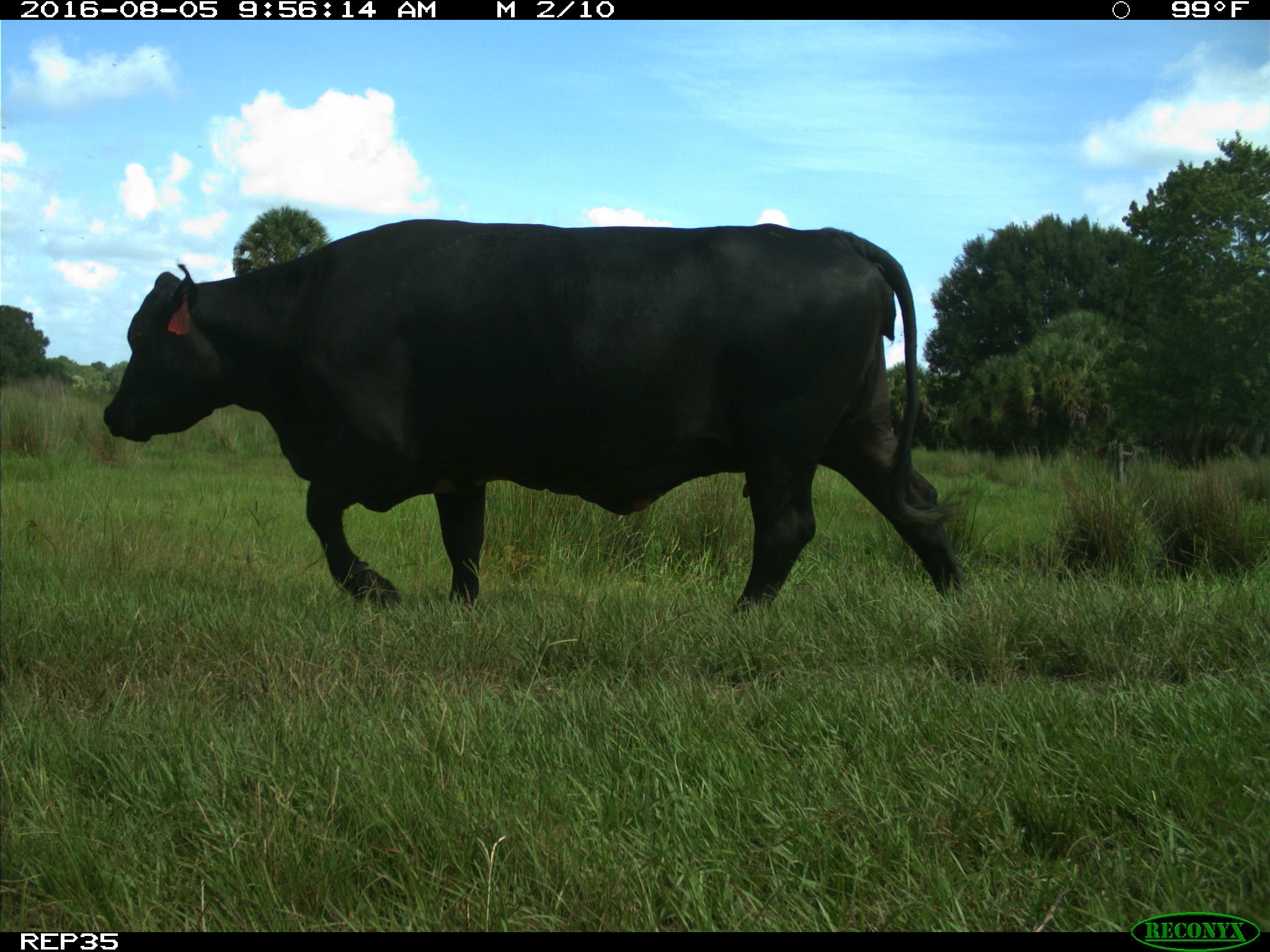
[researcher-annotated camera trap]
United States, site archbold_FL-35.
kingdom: Animalia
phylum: Chordata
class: Mammalia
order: Artiodactyla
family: Bovidae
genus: Bos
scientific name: Bos taurus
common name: domestic cow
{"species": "Bos taurus (domestic cow)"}